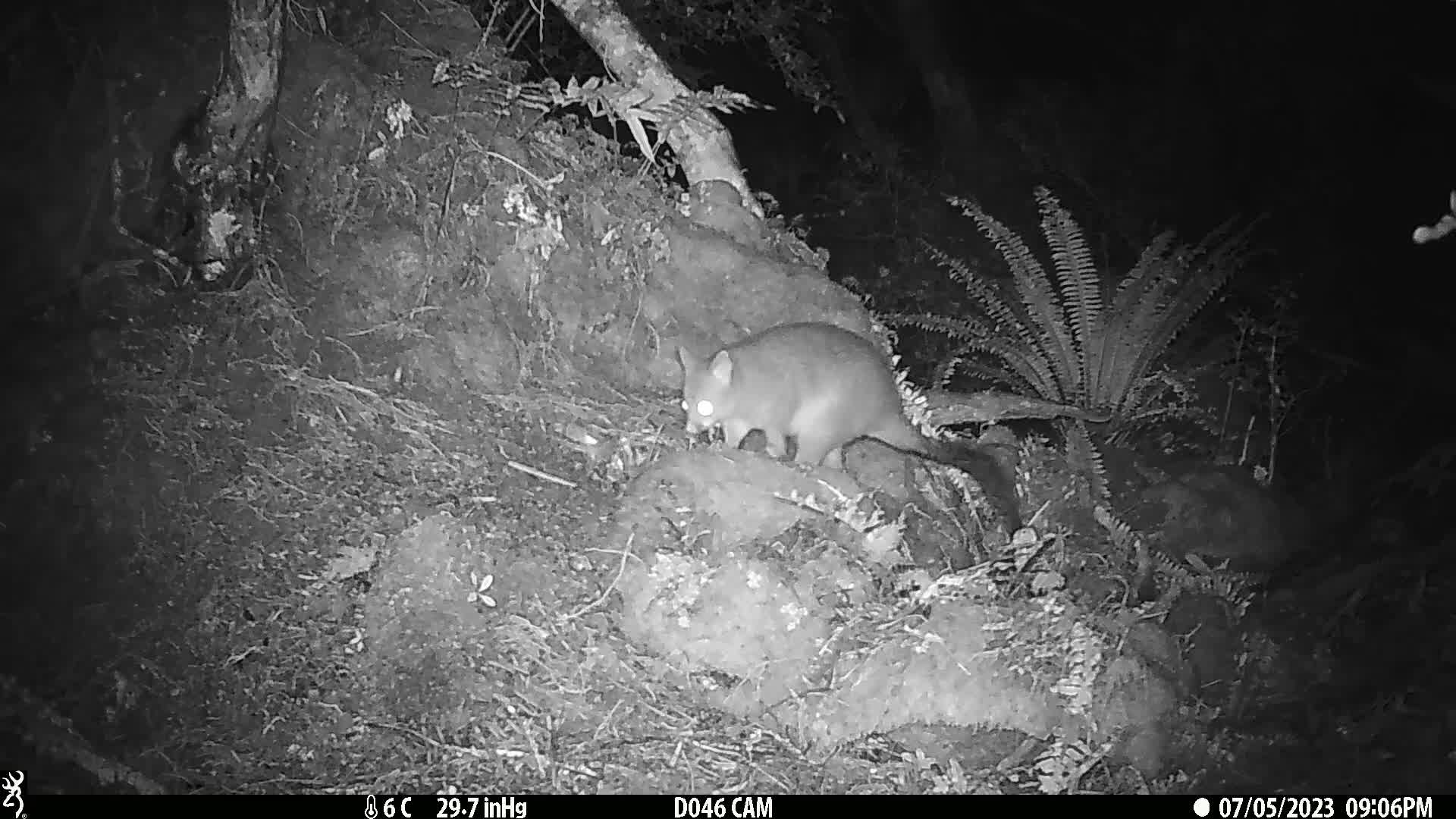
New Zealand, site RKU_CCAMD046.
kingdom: Animalia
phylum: Chordata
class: Mammalia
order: Diprotodontia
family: Phalangeridae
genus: Trichosurus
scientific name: Trichosurus vulpecula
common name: common brushtail possum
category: possum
Possum (common brushtail possum) (Trichosurus vulpecula).